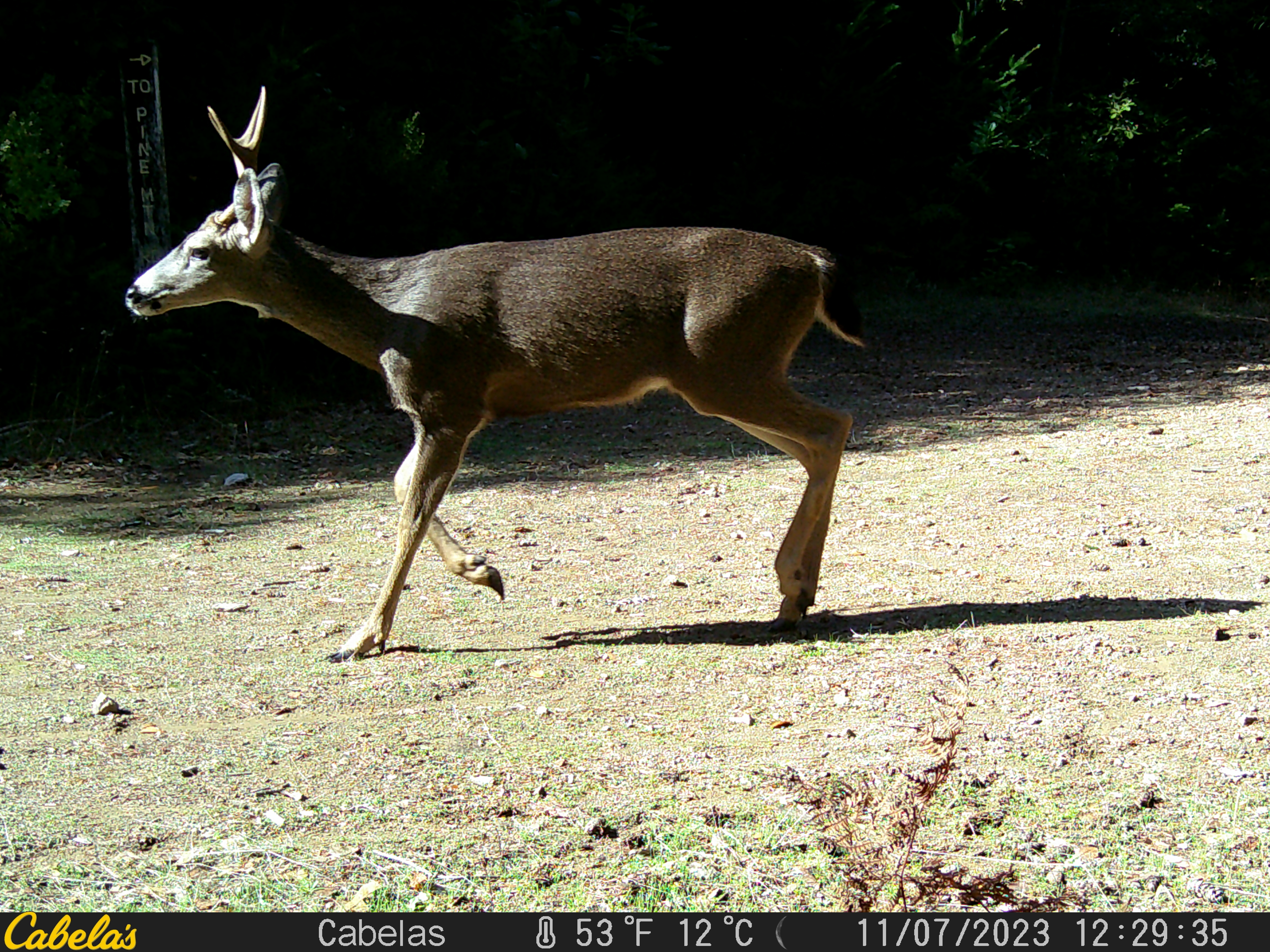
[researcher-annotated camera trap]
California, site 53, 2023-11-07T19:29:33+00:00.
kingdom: Animalia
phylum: Chordata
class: Mammalia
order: Artiodactyla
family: Cervidae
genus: Odocoileus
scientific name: Odocoileus hemionus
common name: mule deer